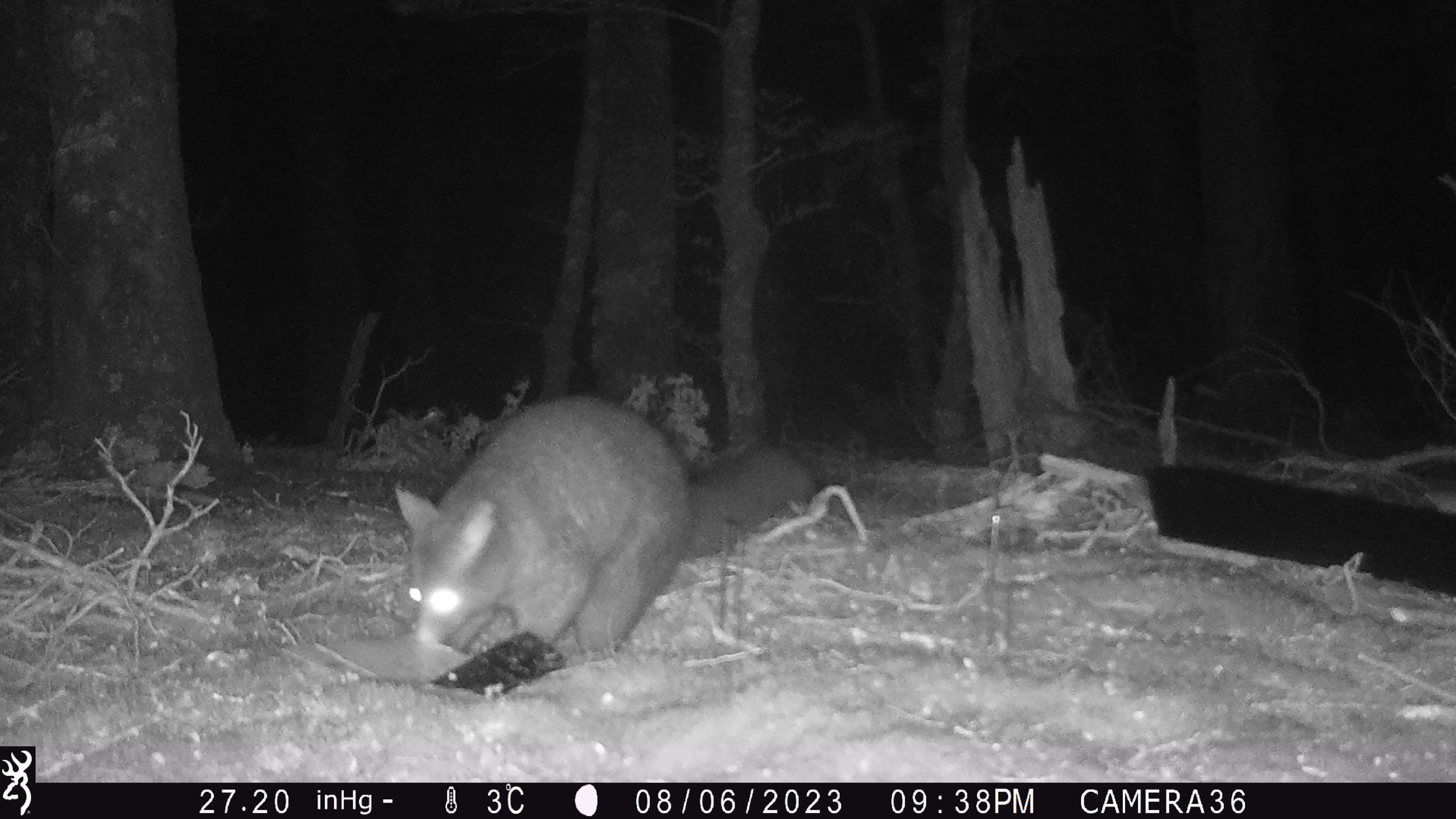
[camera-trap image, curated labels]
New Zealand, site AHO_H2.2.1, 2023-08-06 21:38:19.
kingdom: Animalia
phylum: Chordata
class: Mammalia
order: Carnivora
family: Mustelidae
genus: Mustela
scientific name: Mustela erminea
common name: stoat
Stoat (Mustela erminea).